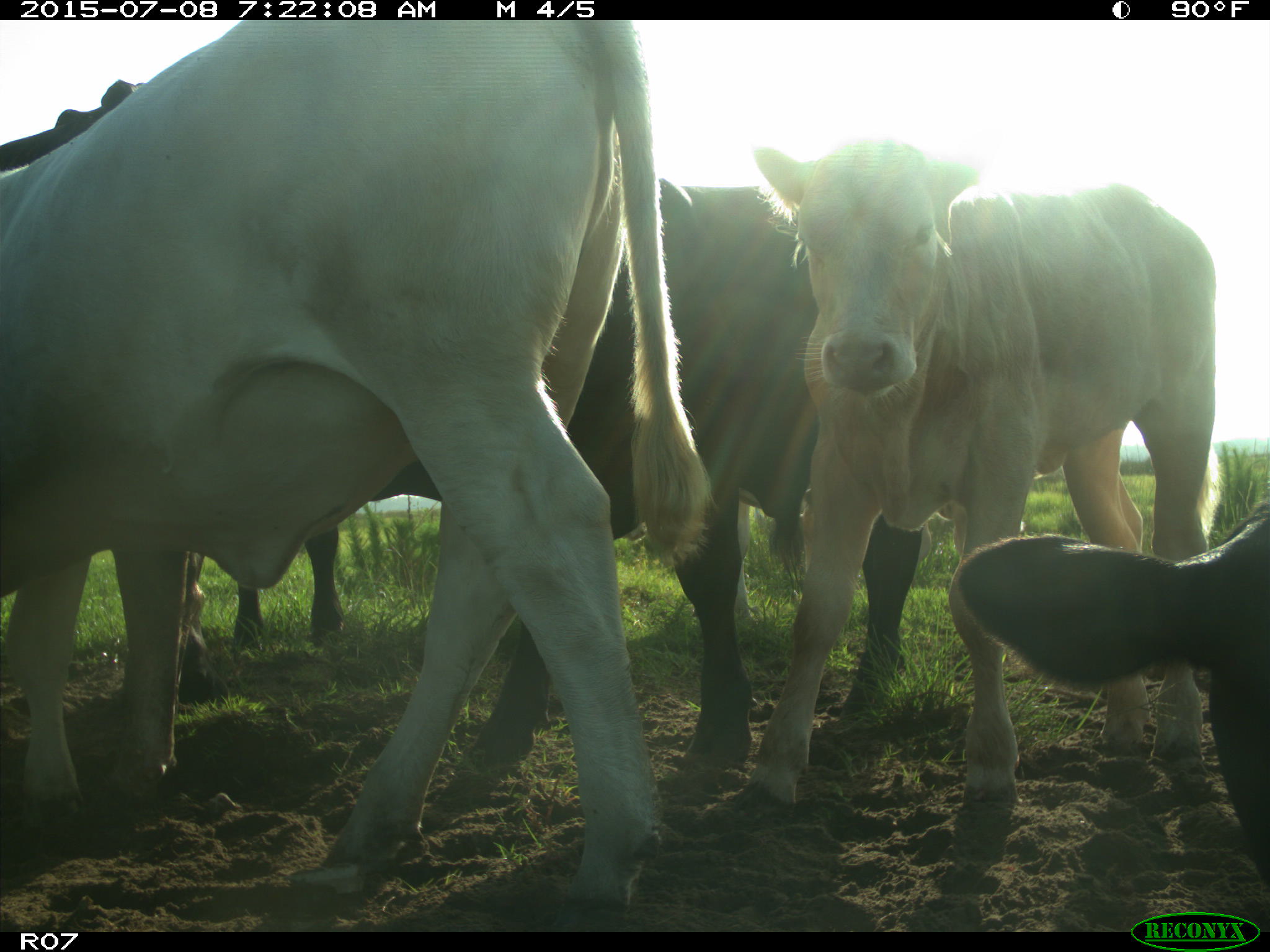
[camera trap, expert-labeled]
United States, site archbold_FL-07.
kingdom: Animalia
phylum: Chordata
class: Mammalia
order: Artiodactyla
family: Bovidae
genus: Bos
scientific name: Bos taurus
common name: domestic cow